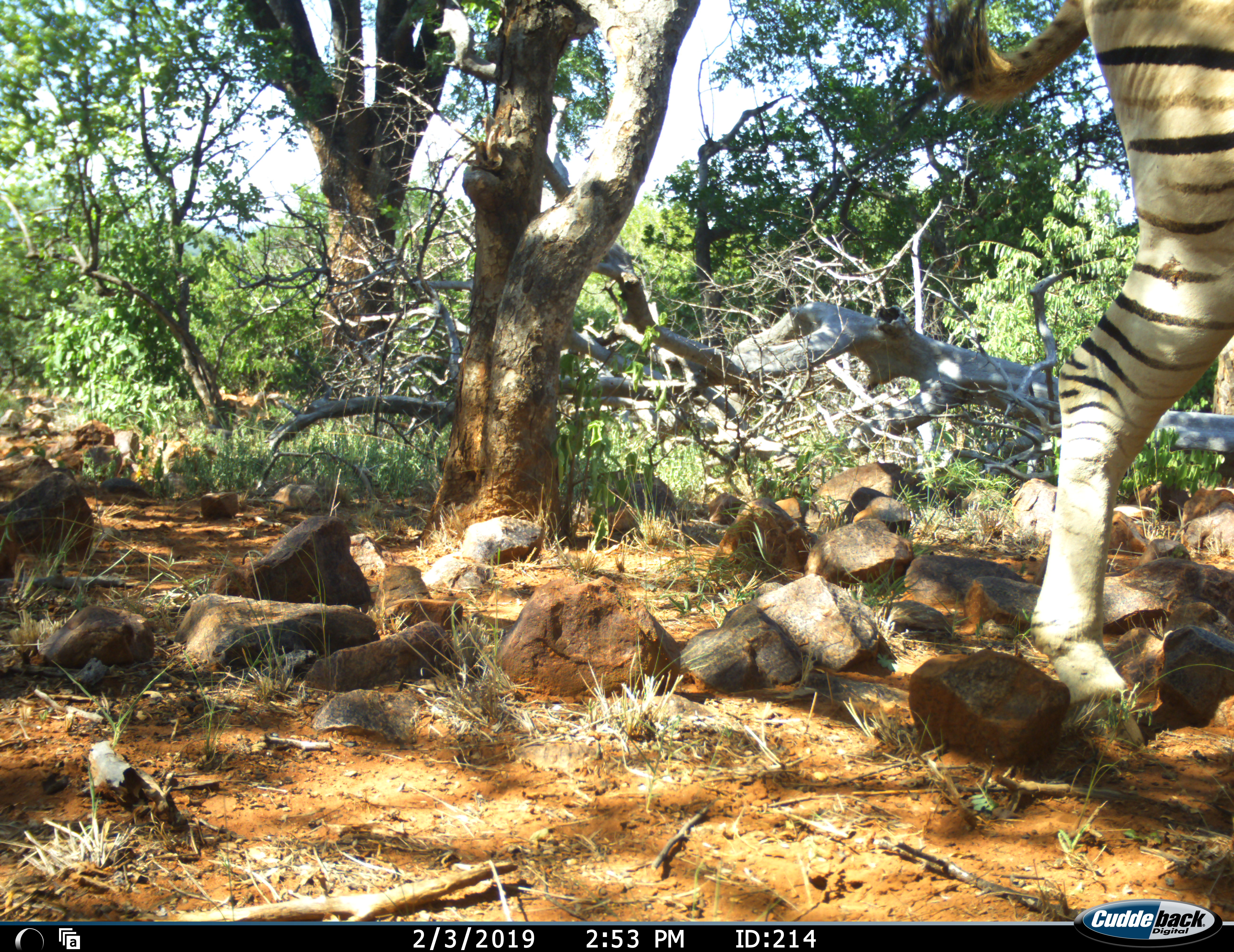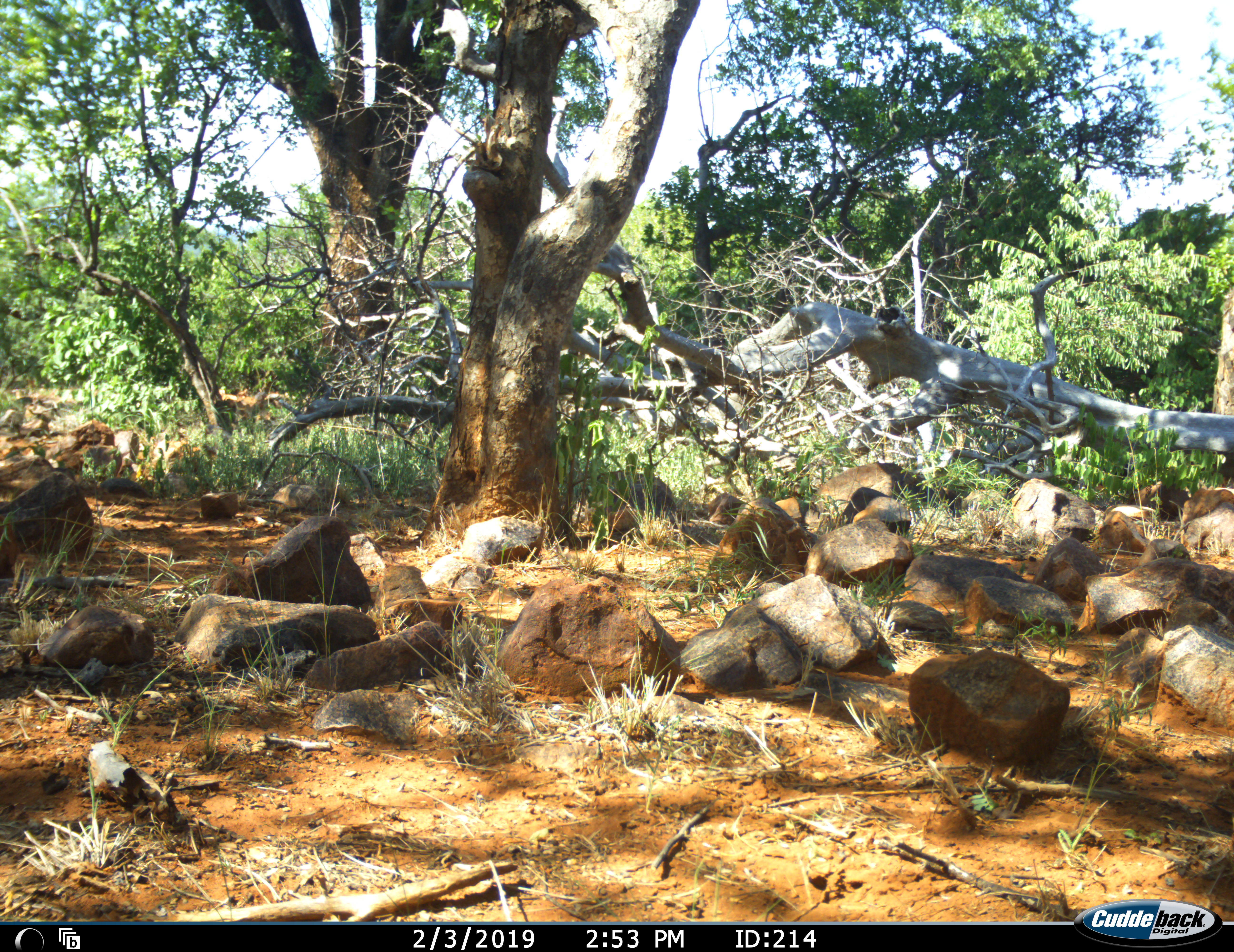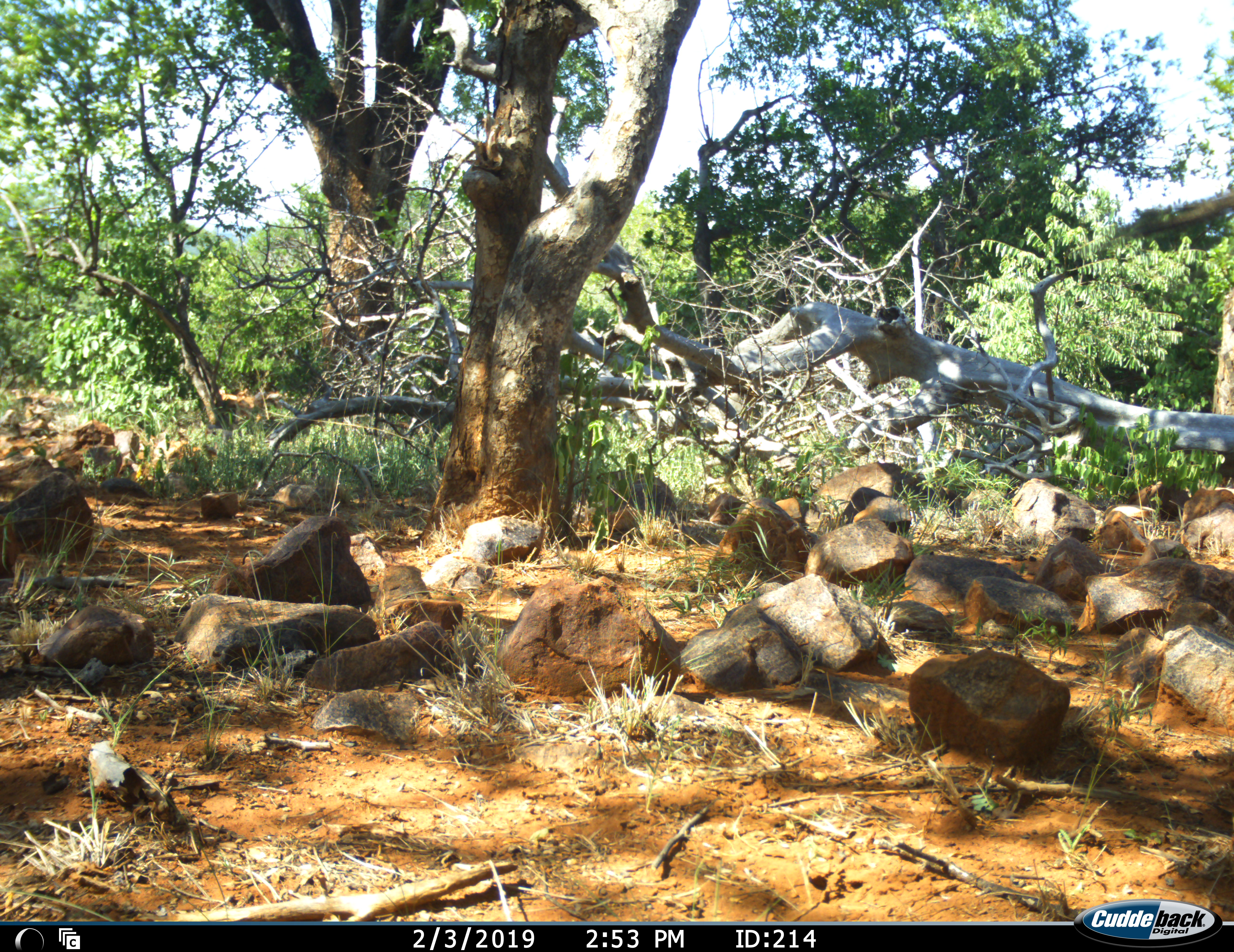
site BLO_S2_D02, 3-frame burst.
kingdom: Animalia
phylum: Chordata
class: Mammalia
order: Perissodactyla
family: Equidae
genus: Equus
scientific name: Equus quagga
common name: plains zebra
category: zebraplains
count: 1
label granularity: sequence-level